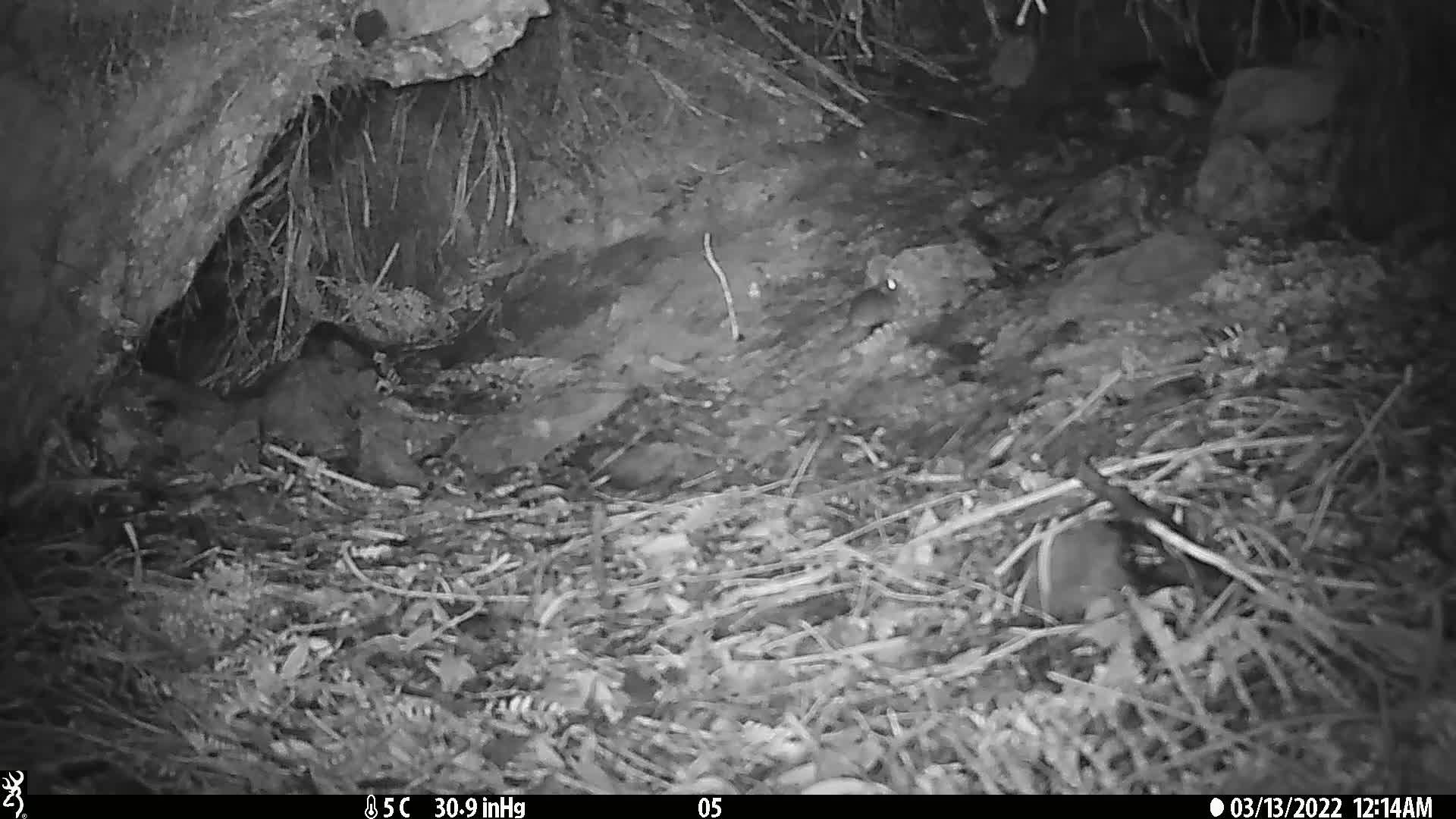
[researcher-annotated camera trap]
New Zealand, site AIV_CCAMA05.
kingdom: Animalia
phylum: Chordata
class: Mammalia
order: Rodentia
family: Muridae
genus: Mus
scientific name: Mus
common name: mouse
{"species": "mouse (Mus)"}